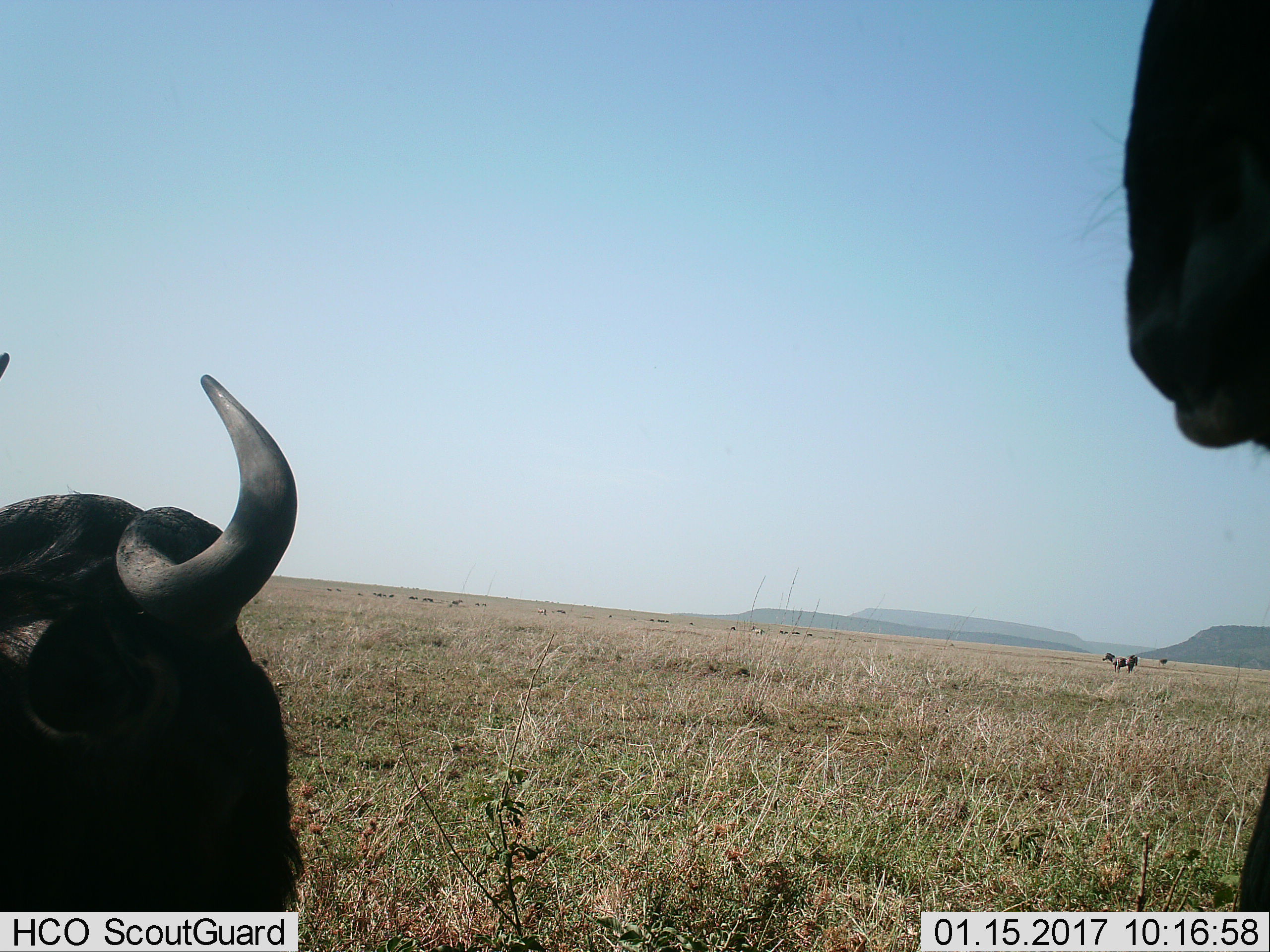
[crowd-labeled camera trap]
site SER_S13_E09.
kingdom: Animalia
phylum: Chordata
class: Mammalia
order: Artiodactyla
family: Bovidae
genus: Connochaetes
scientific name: Connochaetes taurinus taurinus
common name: blue wildebeest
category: wildebeestblue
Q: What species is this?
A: Wildebeestblue (blue wildebeest) (Connochaetes taurinus taurinus).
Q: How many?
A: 11-50.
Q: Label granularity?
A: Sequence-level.